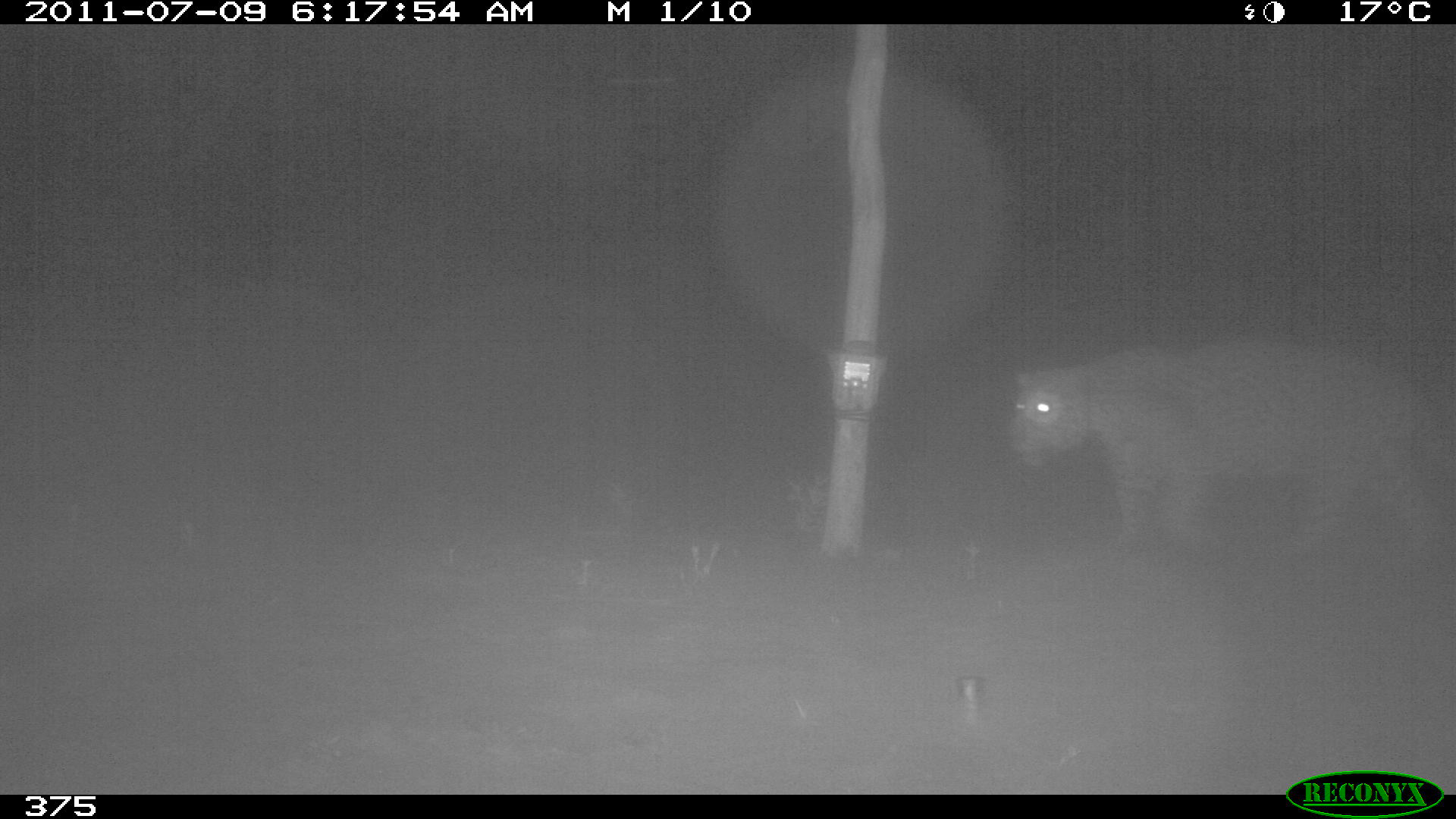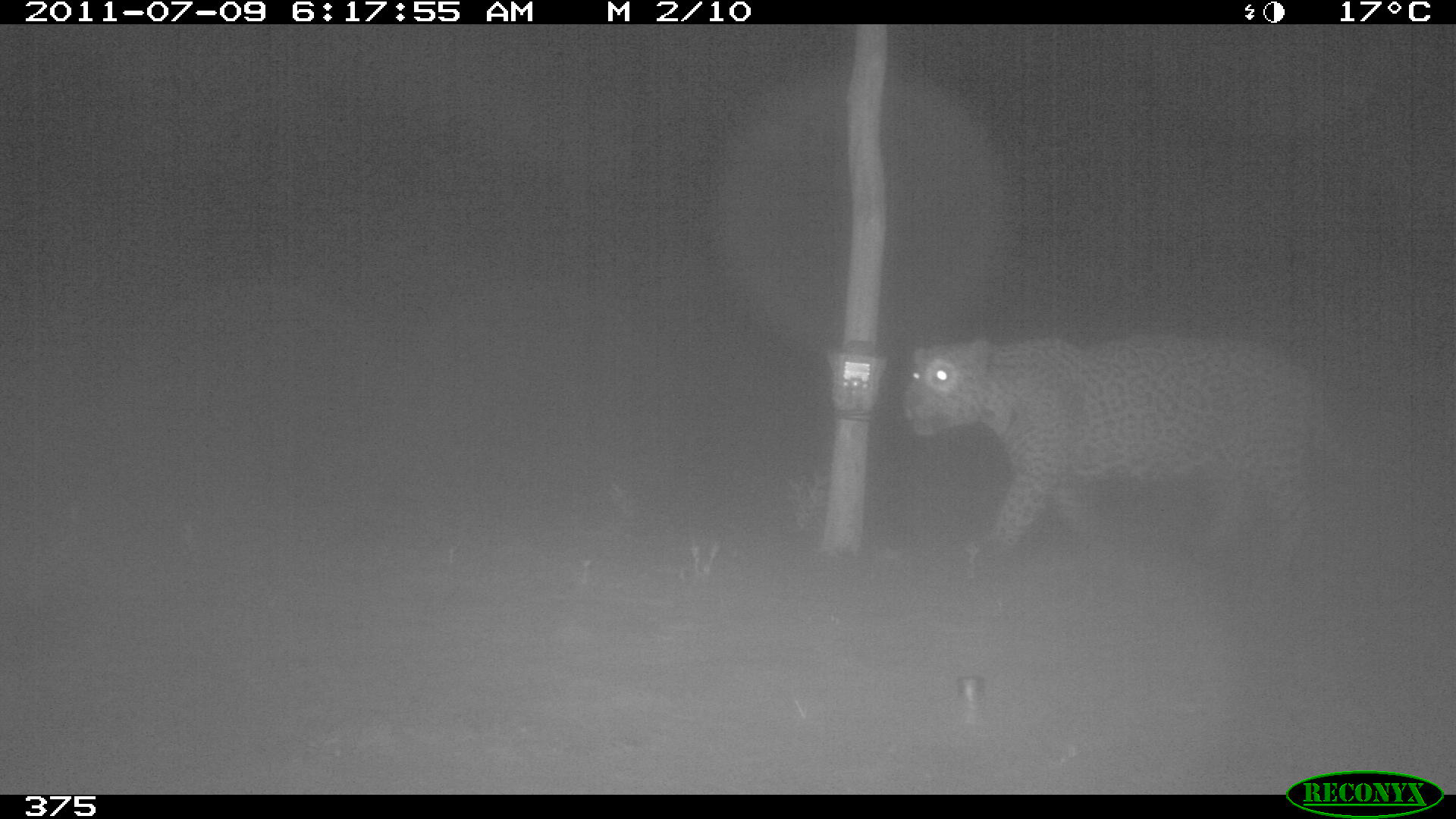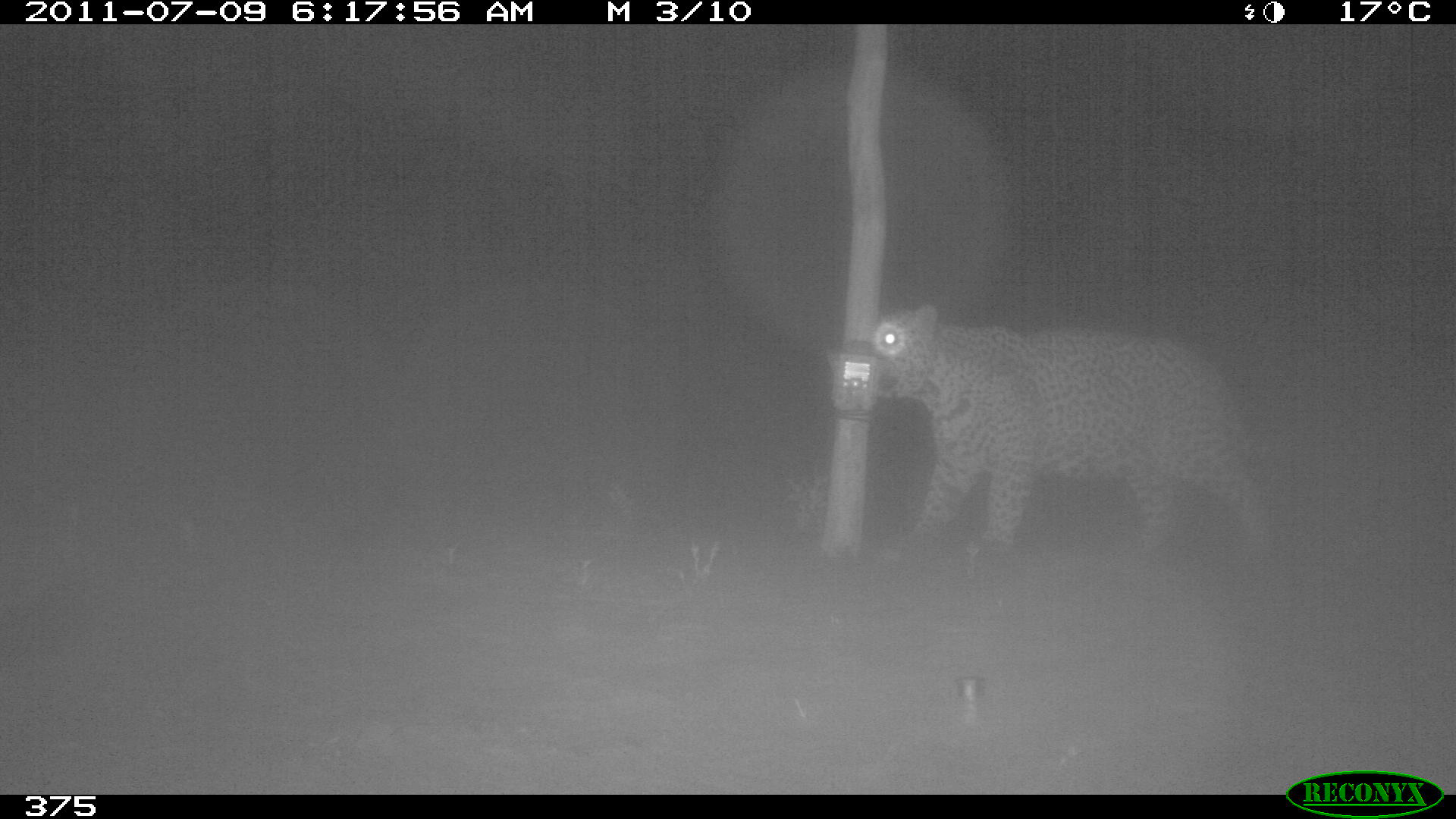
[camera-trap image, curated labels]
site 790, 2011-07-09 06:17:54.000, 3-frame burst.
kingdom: Animalia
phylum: Chordata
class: Mammalia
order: Carnivora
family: Felidae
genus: Panthera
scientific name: Panthera onca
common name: jaguar